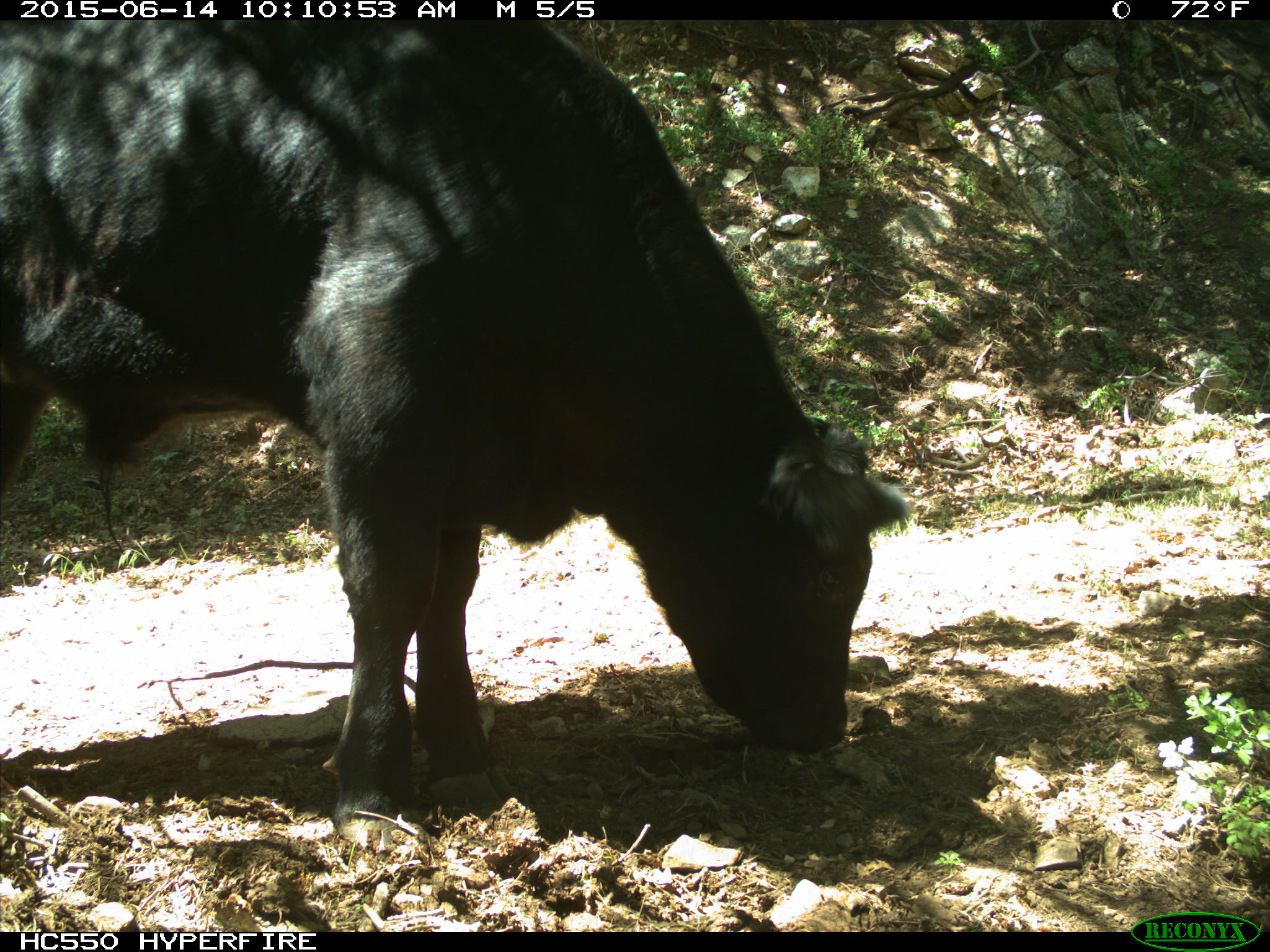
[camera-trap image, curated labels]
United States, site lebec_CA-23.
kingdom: Animalia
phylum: Chordata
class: Mammalia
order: Artiodactyla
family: Bovidae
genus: Bos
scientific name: Bos taurus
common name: domestic cow